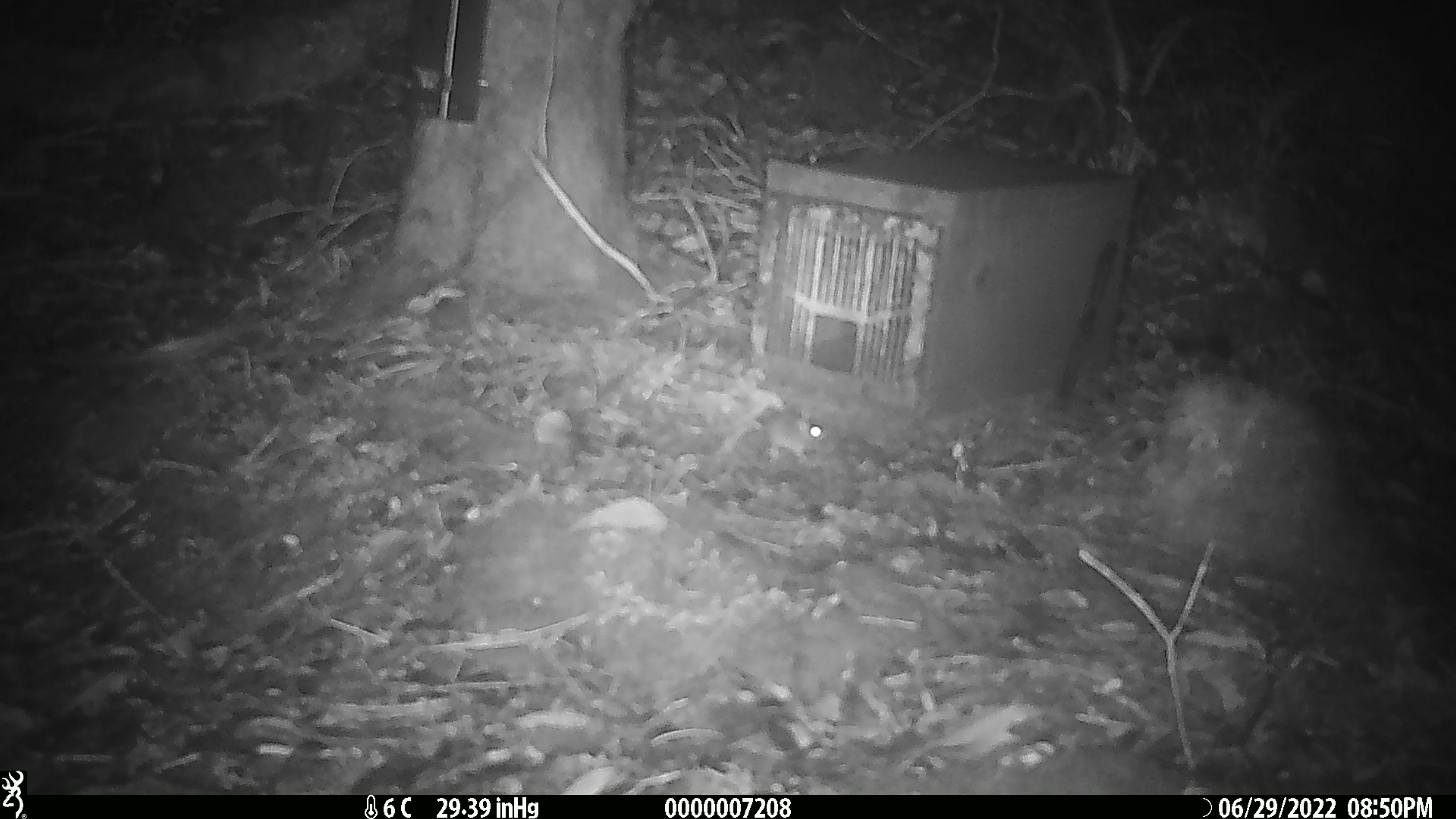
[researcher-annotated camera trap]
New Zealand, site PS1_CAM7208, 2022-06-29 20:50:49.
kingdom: Animalia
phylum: Chordata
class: Mammalia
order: Rodentia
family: Muridae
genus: Mus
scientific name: Mus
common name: mouse